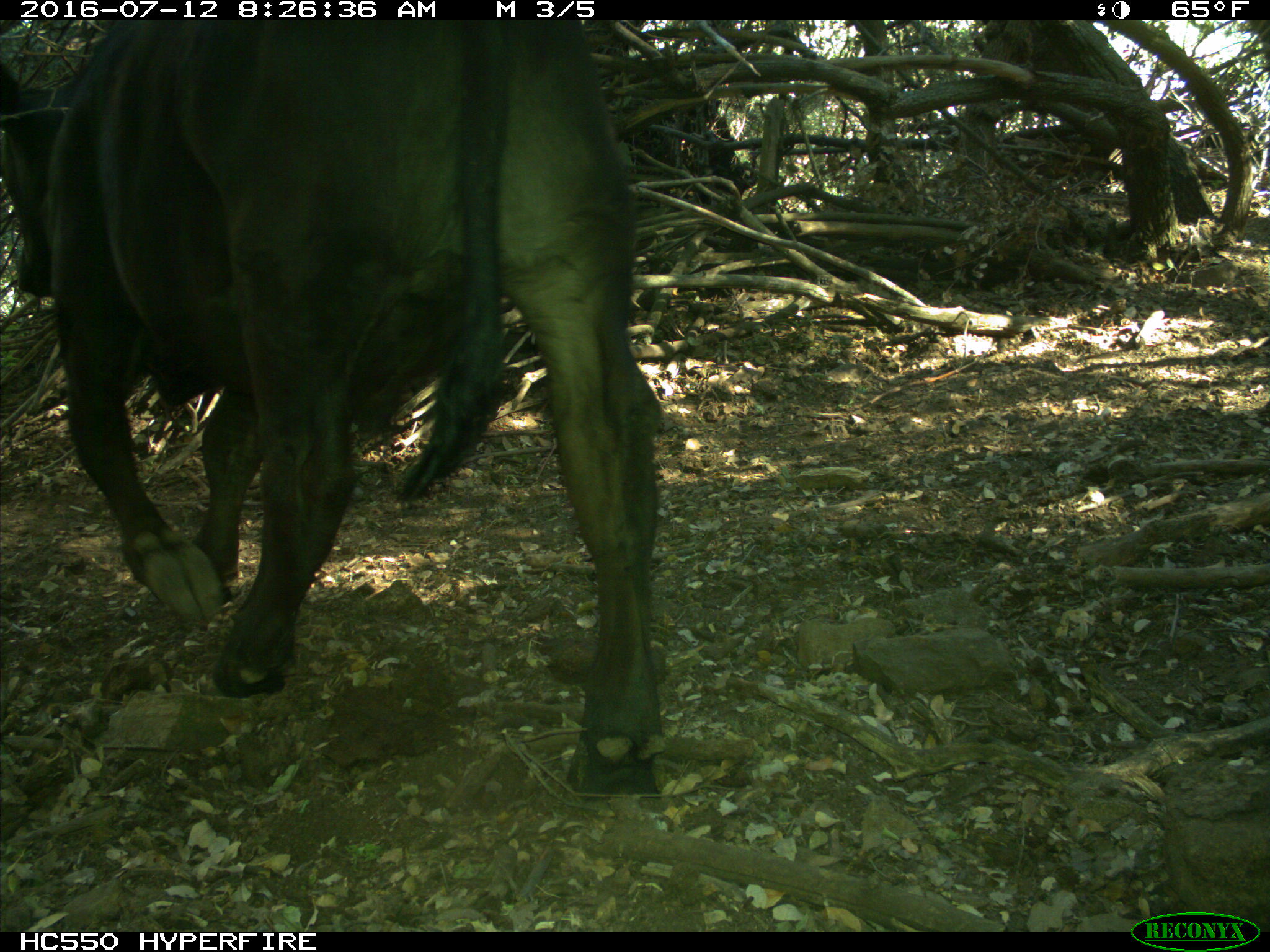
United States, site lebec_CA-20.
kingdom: Animalia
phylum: Chordata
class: Mammalia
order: Artiodactyla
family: Bovidae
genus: Bos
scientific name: Bos taurus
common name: domestic cow